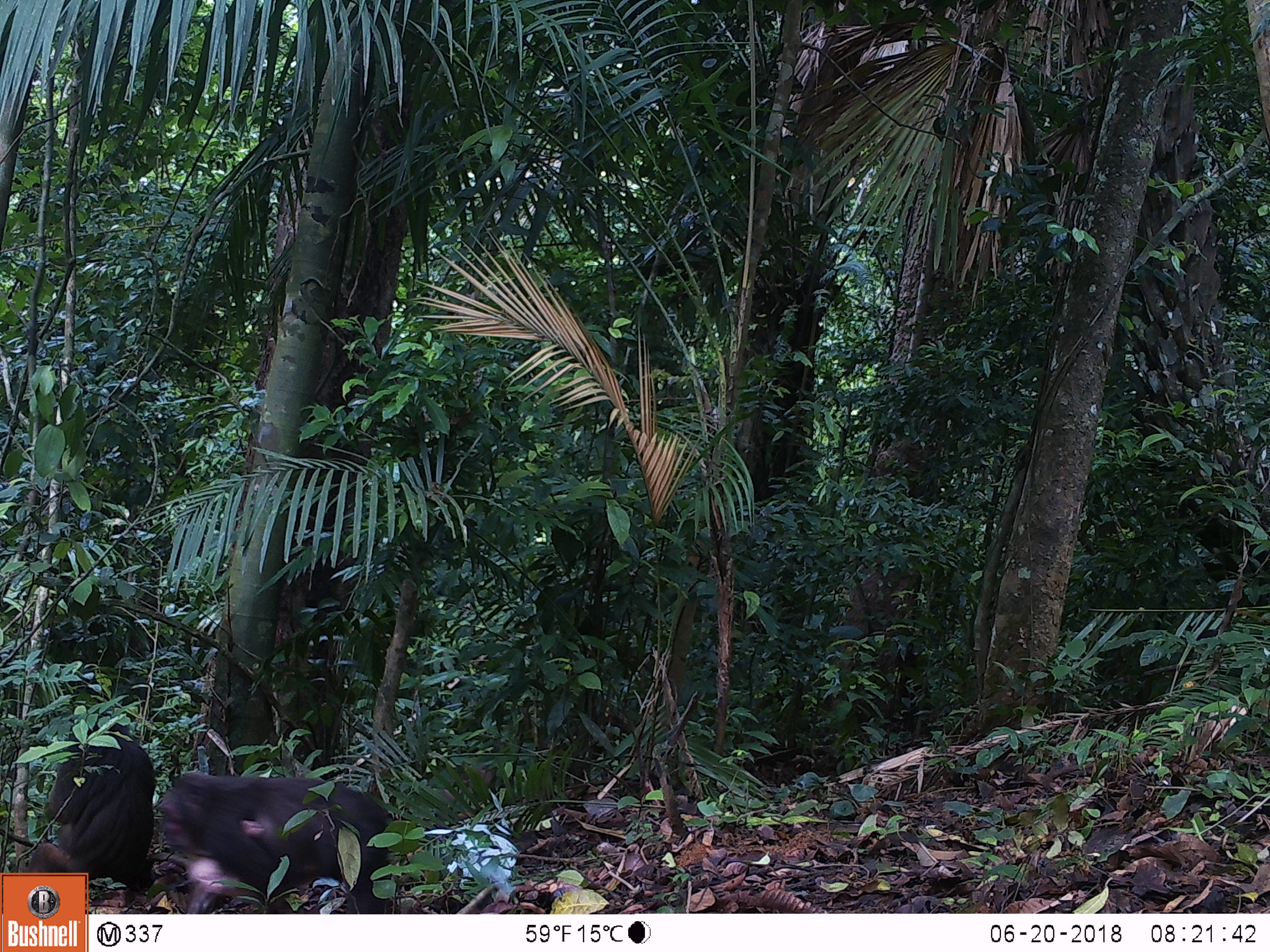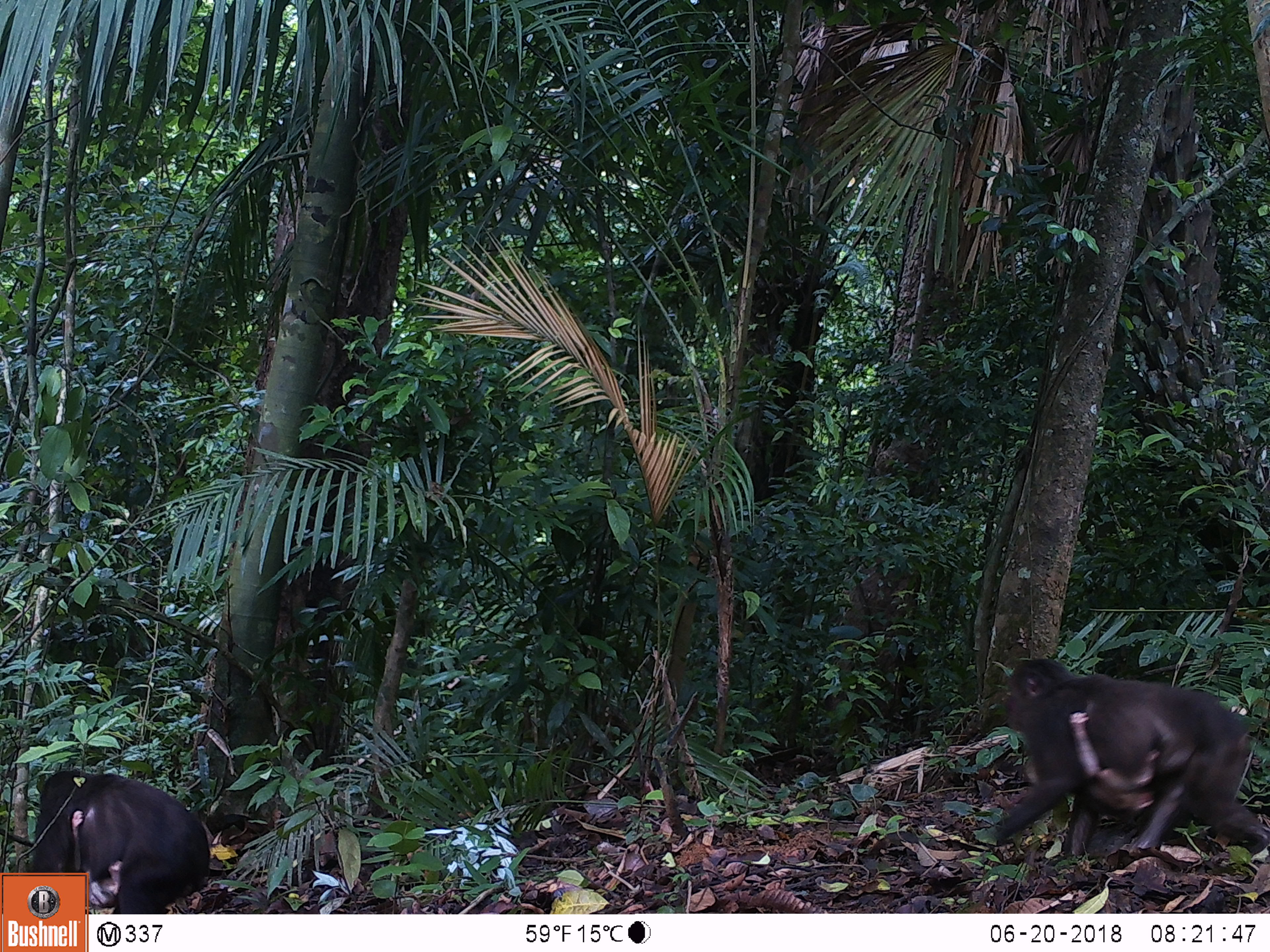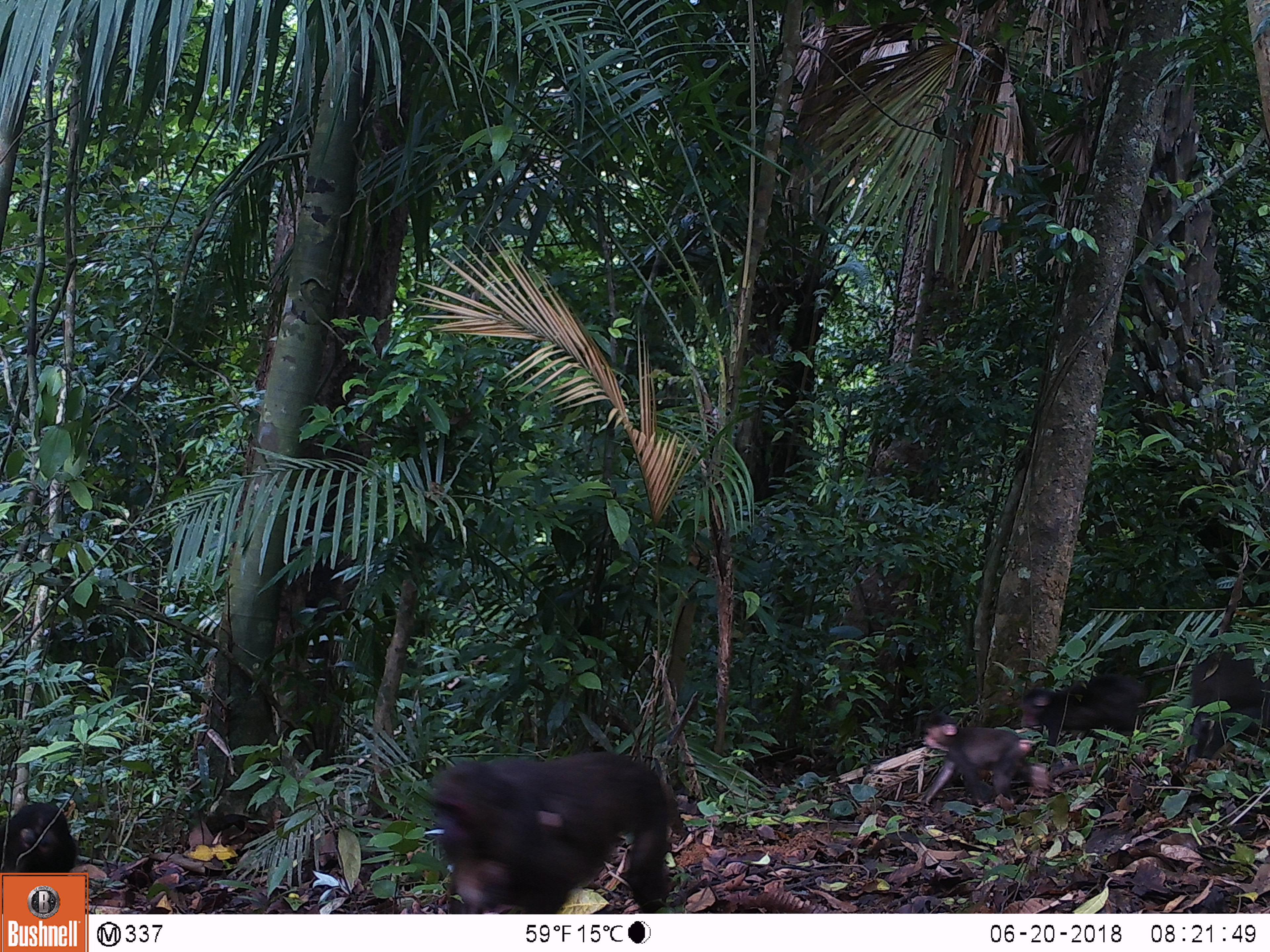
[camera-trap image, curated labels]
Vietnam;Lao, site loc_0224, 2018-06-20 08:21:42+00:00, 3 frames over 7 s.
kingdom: Animalia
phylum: Chordata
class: Mammalia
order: Primates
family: Cercopithecidae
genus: Macaca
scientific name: Macaca arctoides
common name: stump-tailed macaque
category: stump tailed macaque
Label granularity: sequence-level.